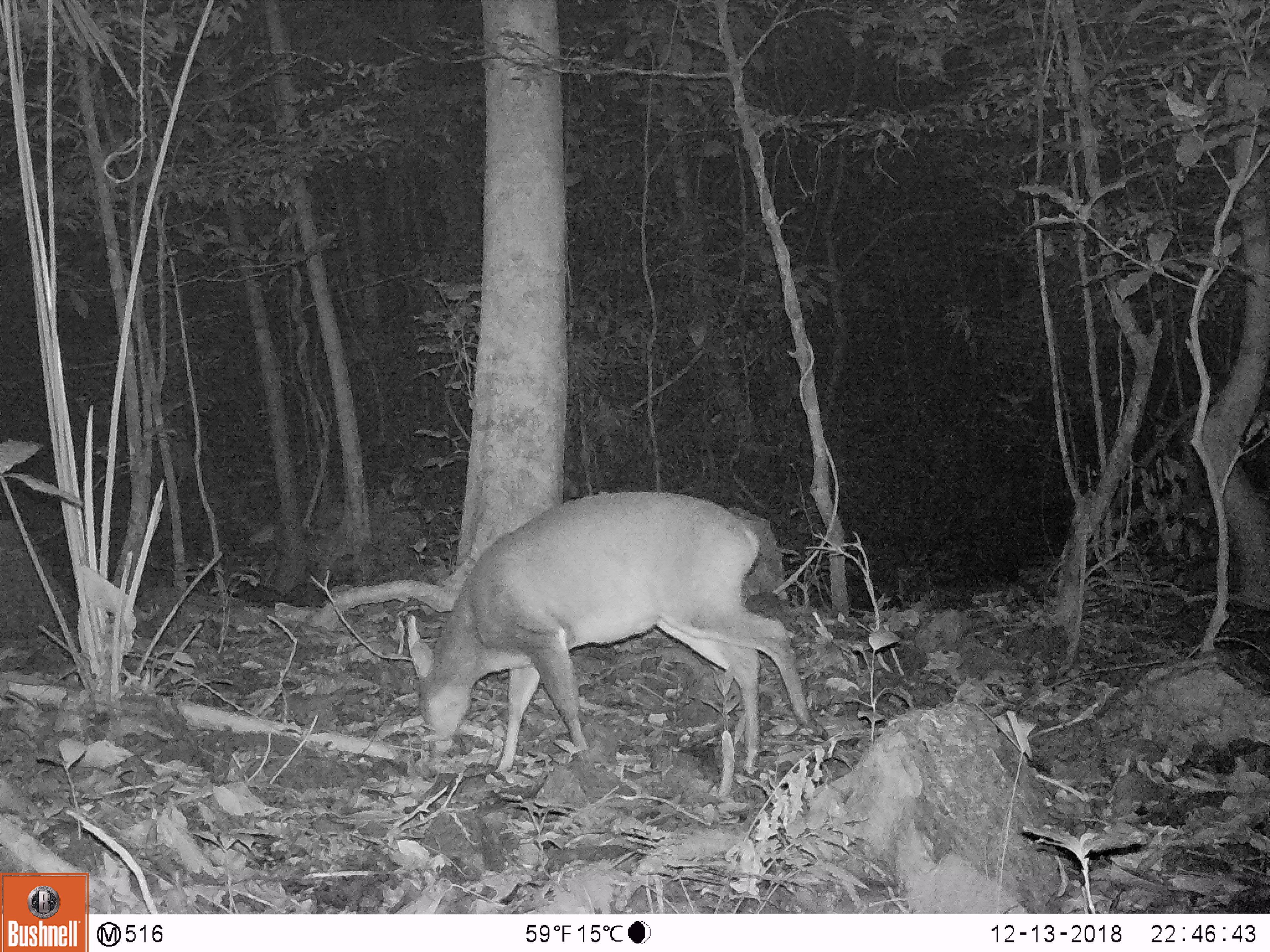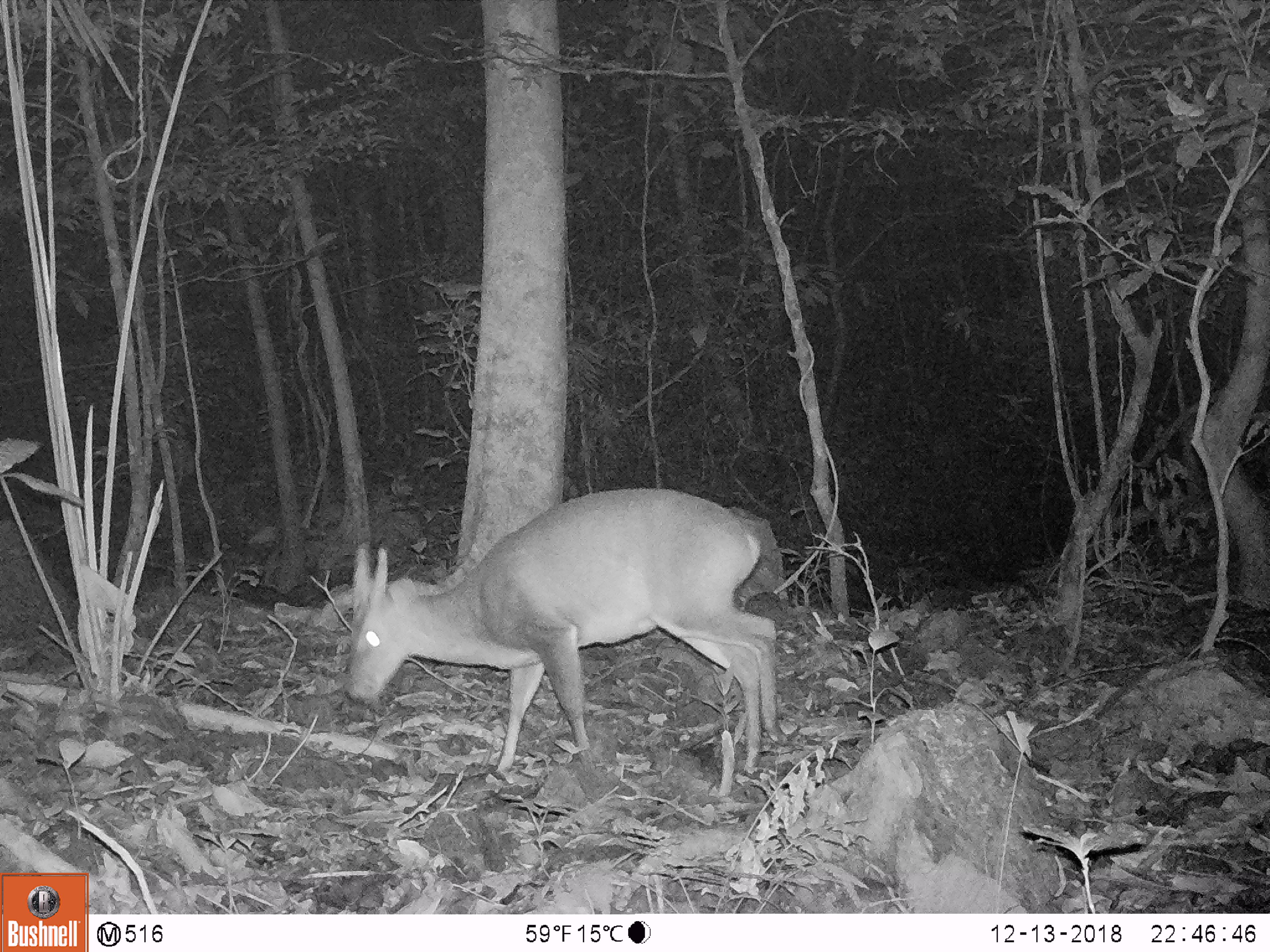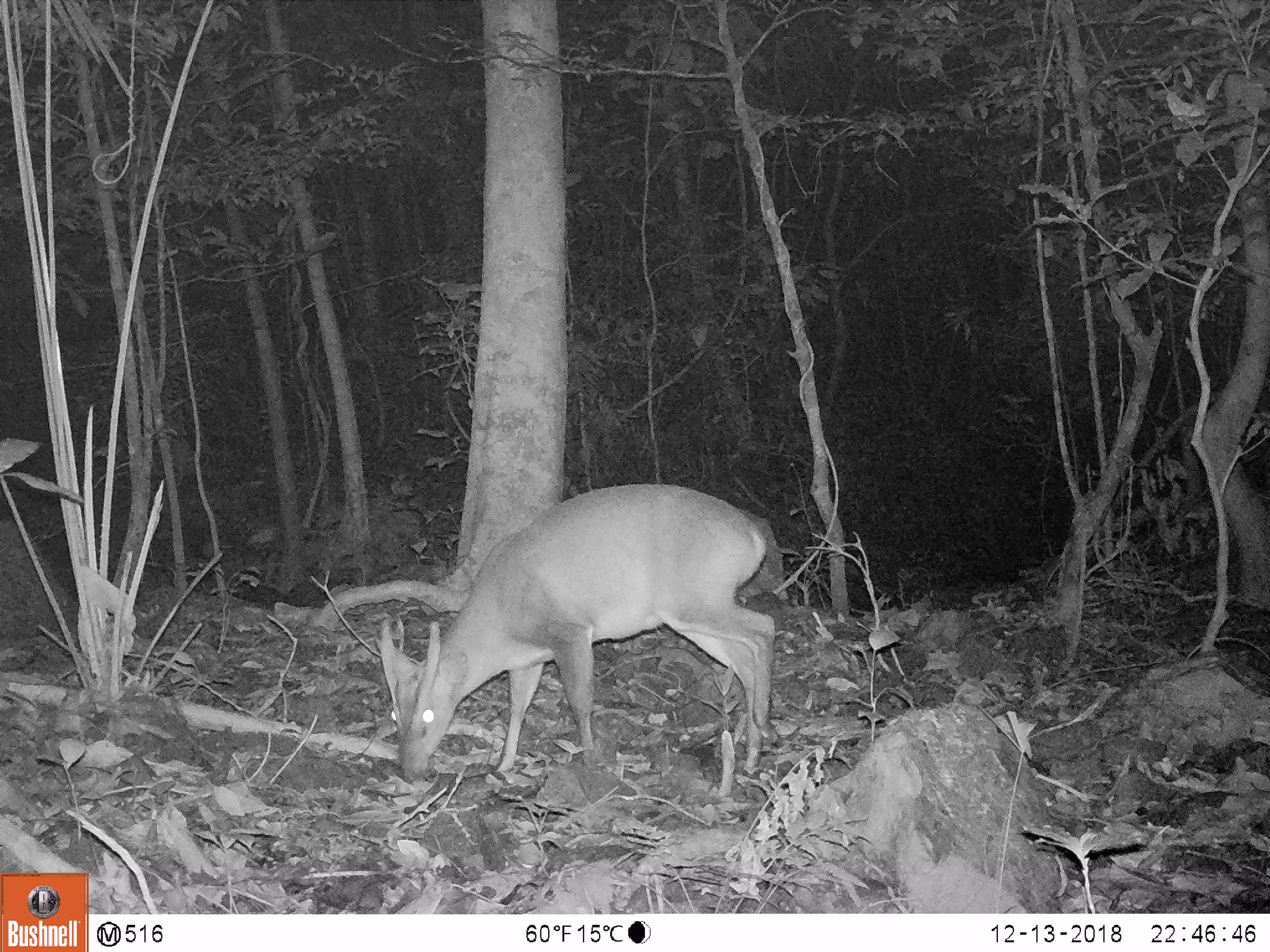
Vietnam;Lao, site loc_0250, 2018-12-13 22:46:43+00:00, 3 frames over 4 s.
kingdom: Animalia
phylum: Chordata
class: Mammalia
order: Artiodactyla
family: Cervidae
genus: Muntiacus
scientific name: Muntiacus vuquangensis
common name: large-antlered muntjac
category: large antlered muntjac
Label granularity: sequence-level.